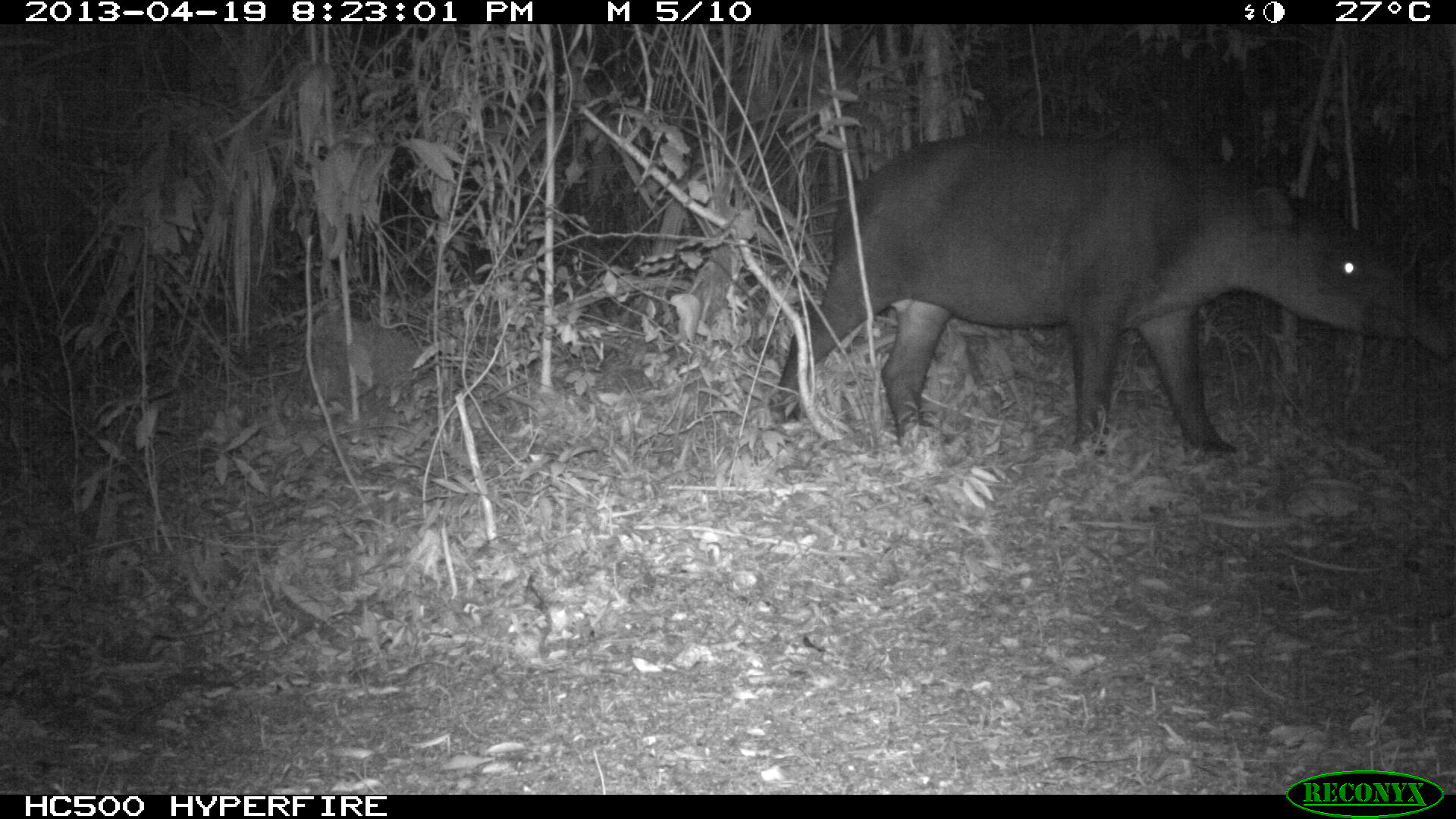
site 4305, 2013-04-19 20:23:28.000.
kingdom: Animalia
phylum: Chordata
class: Mammalia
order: Perissodactyla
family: Tapiridae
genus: Tapirus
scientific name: Tapirus bairdii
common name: baird's tapir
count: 1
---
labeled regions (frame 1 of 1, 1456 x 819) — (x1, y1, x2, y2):
tapirus bairdii: (767, 124, 1447, 454)